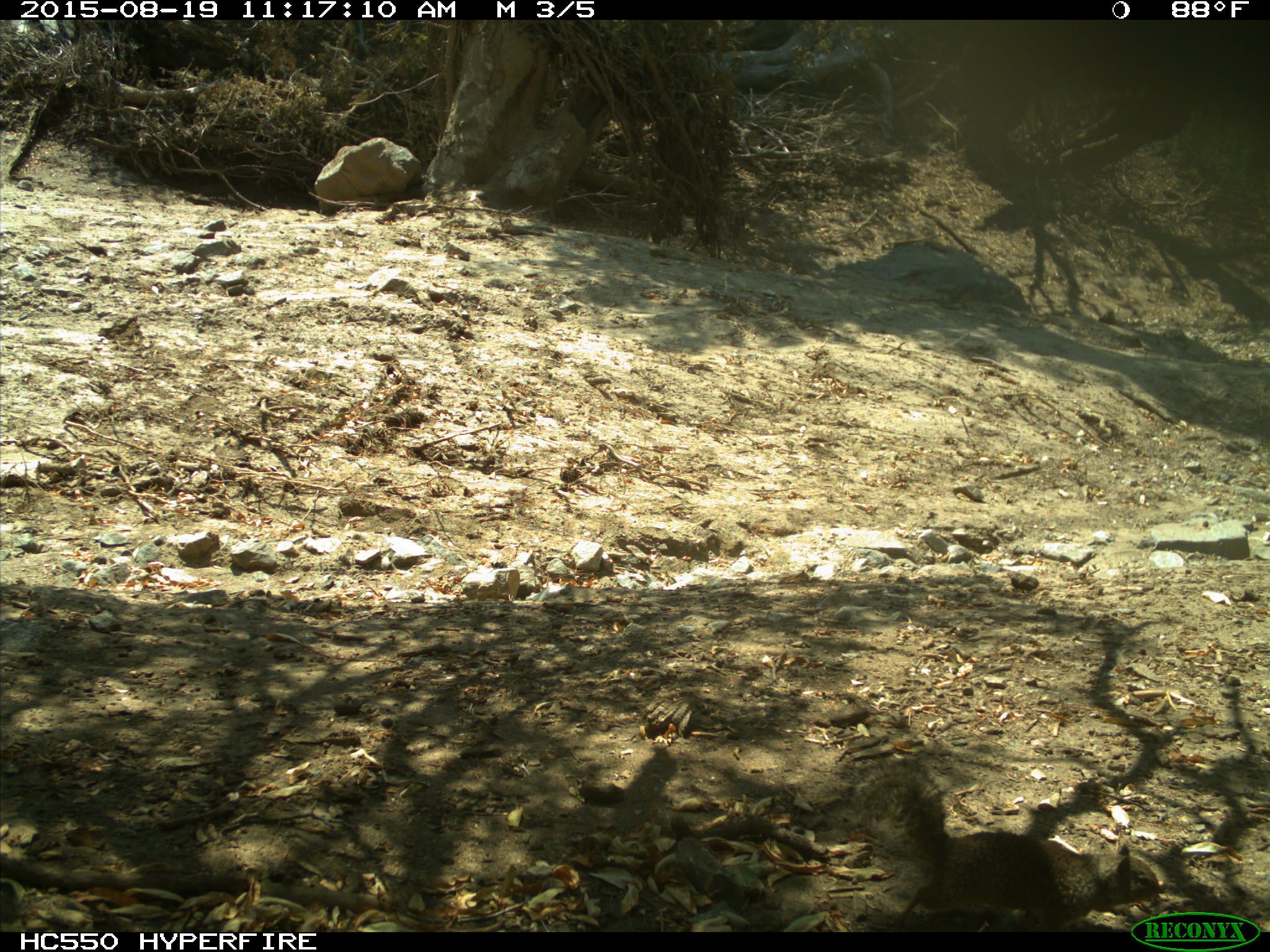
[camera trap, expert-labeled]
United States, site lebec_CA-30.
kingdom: Animalia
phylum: Chordata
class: Mammalia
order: Rodentia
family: Sciuridae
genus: Otospermophilus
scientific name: Otospermophilus beecheyi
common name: california ground squirrel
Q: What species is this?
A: Otospermophilus beecheyi (california ground squirrel).